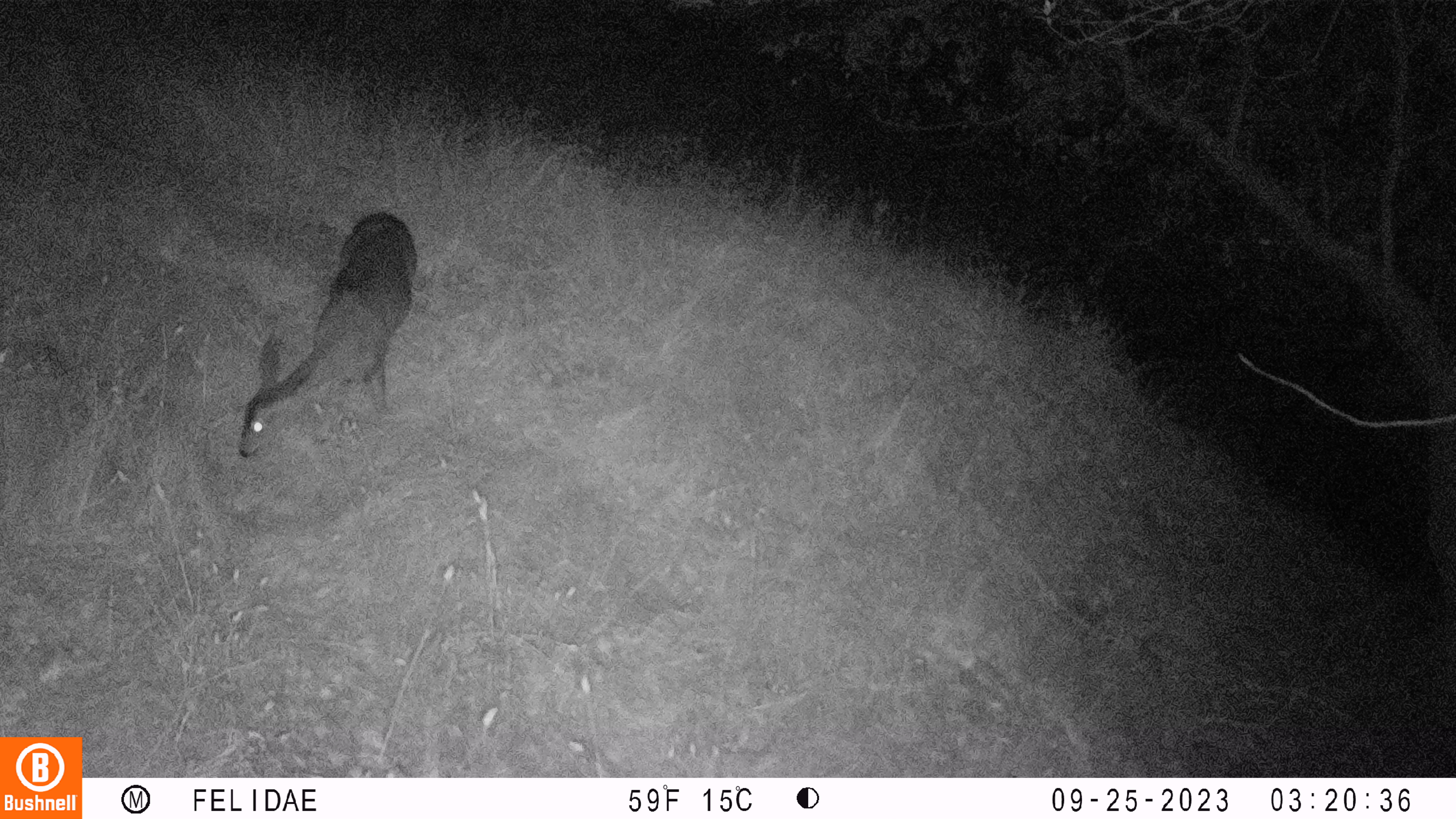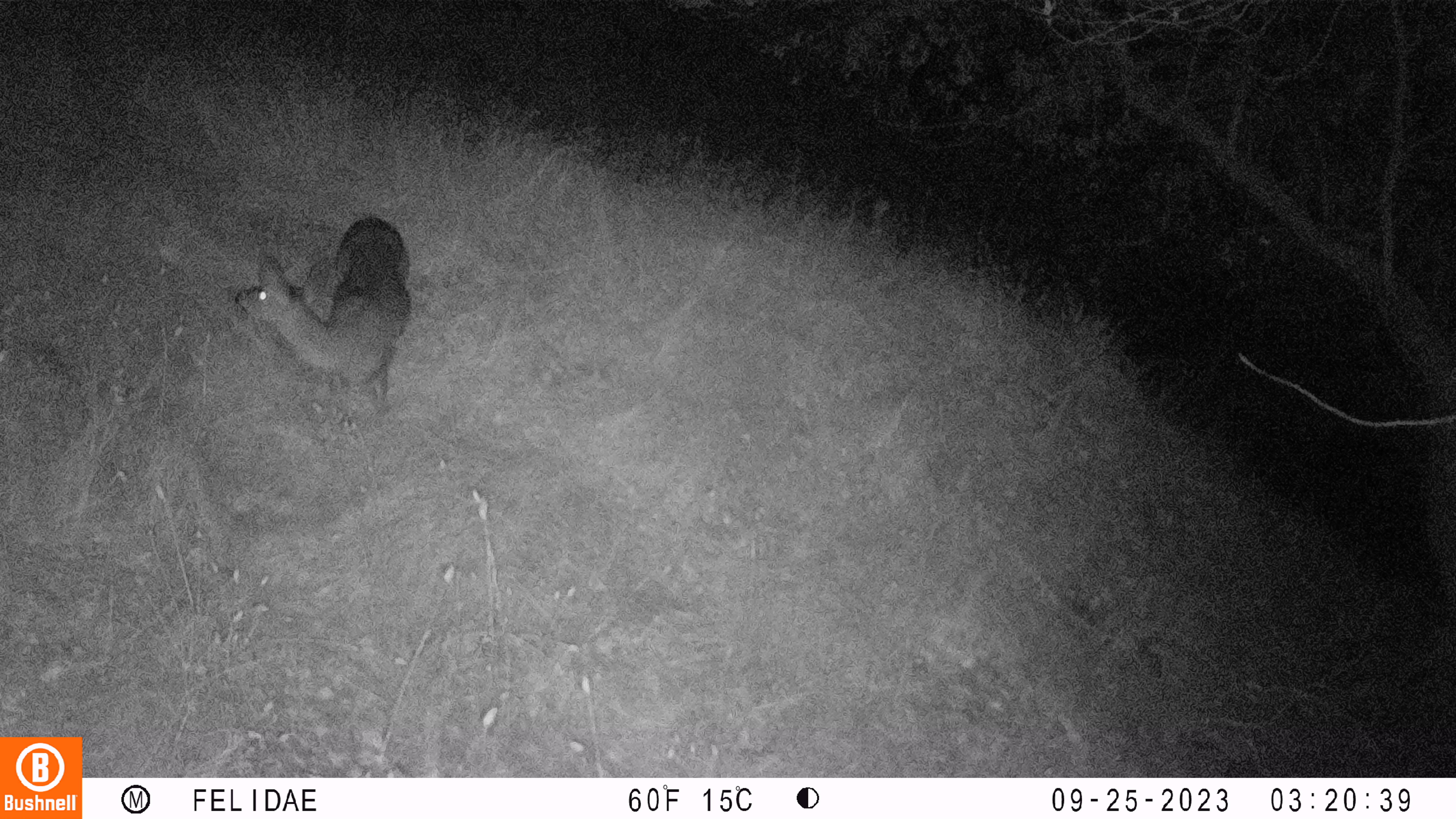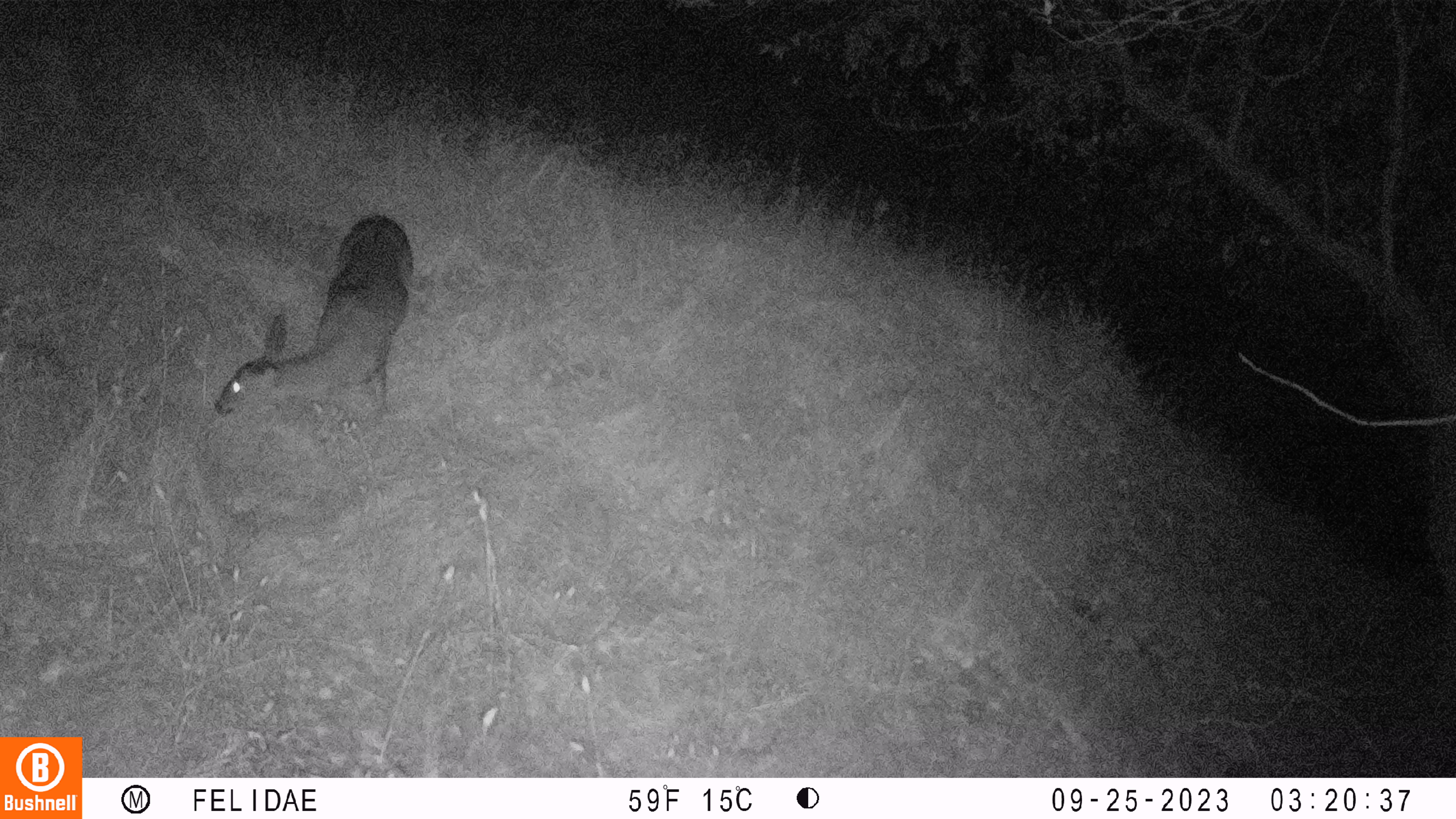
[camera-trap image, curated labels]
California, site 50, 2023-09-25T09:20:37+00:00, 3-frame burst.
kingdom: Animalia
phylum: Chordata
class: Mammalia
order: Artiodactyla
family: Cervidae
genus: Odocoileus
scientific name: Odocoileus hemionus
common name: mule deer